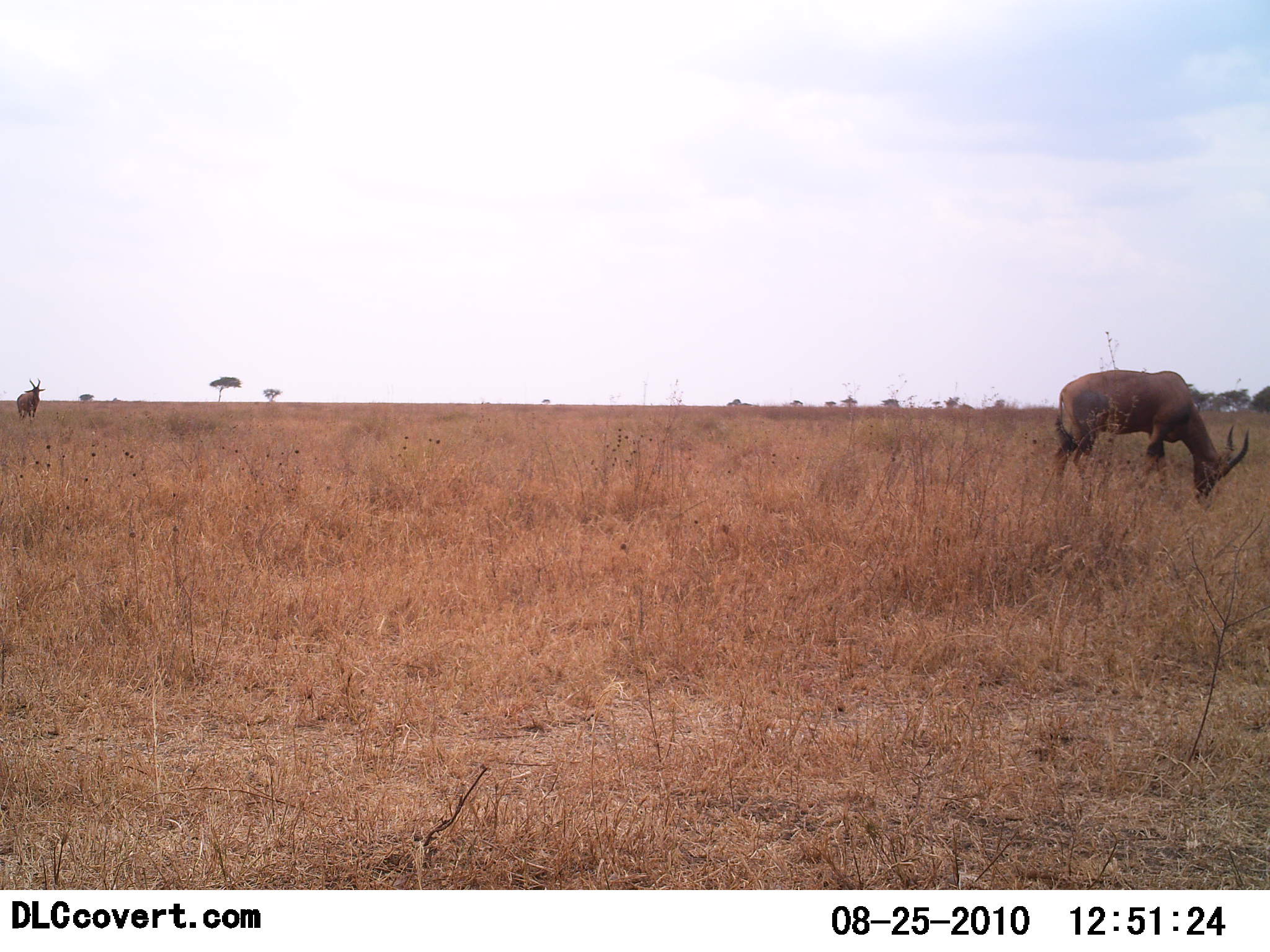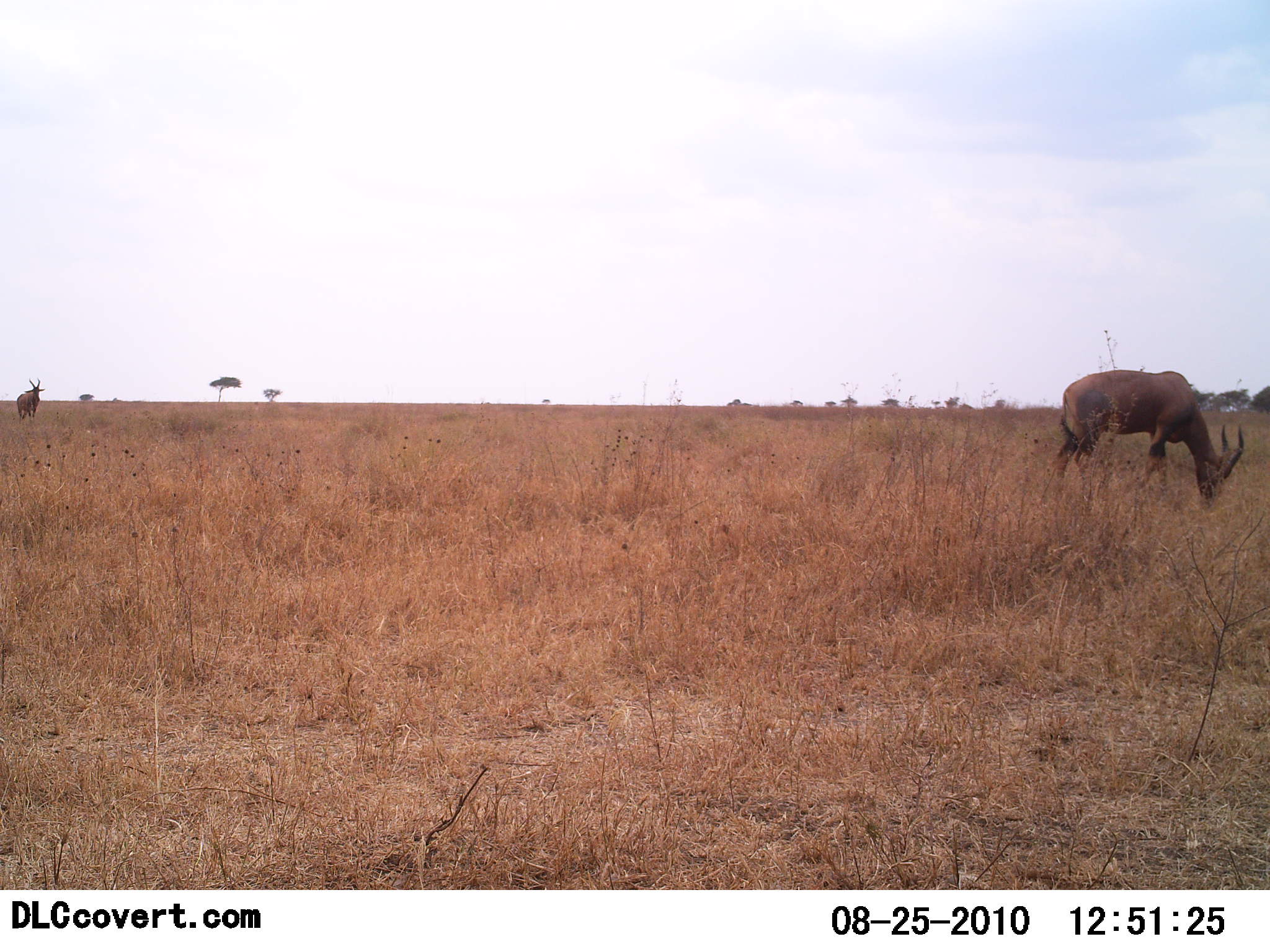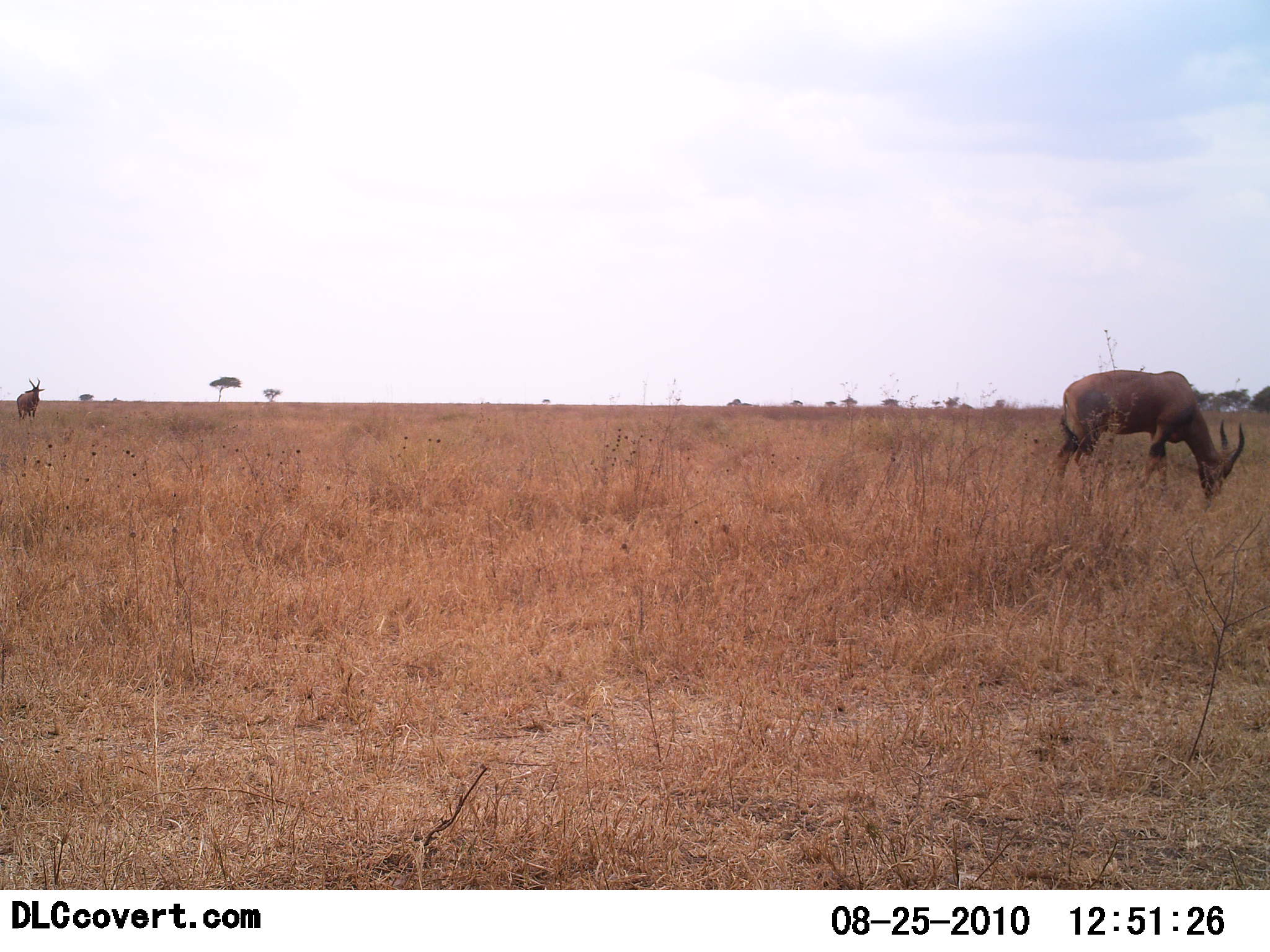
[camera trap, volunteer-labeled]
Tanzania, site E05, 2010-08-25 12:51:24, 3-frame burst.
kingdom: Animalia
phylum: Chordata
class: Mammalia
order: Artiodactyla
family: Bovidae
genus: Damaliscus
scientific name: Damaliscus lunatus jimela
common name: topi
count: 2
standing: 71%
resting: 0%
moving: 7%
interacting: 0%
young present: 0%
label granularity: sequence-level